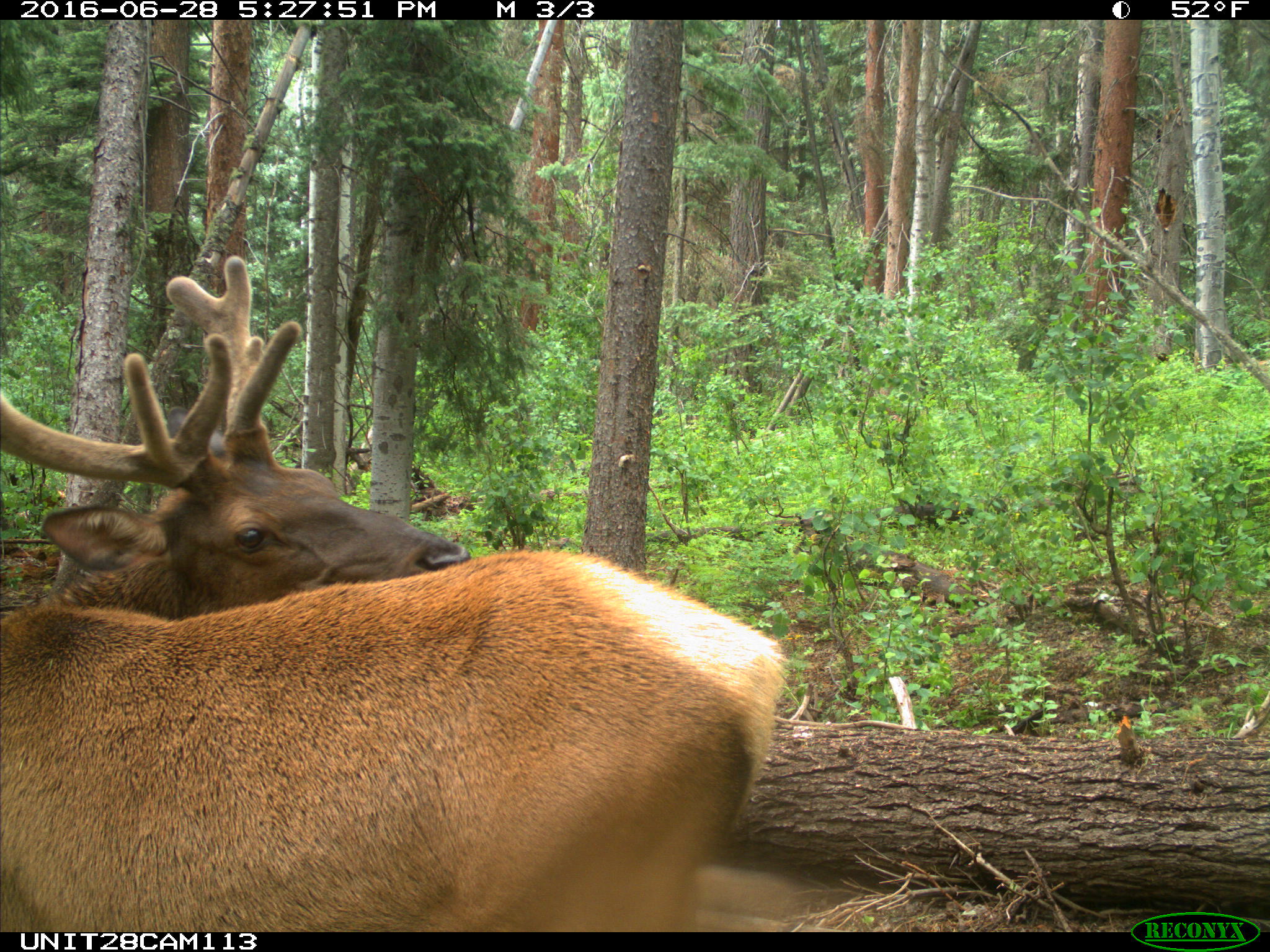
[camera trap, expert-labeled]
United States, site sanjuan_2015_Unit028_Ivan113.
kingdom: Animalia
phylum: Chordata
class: Mammalia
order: Artiodactyla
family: Cervidae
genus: Cervus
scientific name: Cervus elaphus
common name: red deer